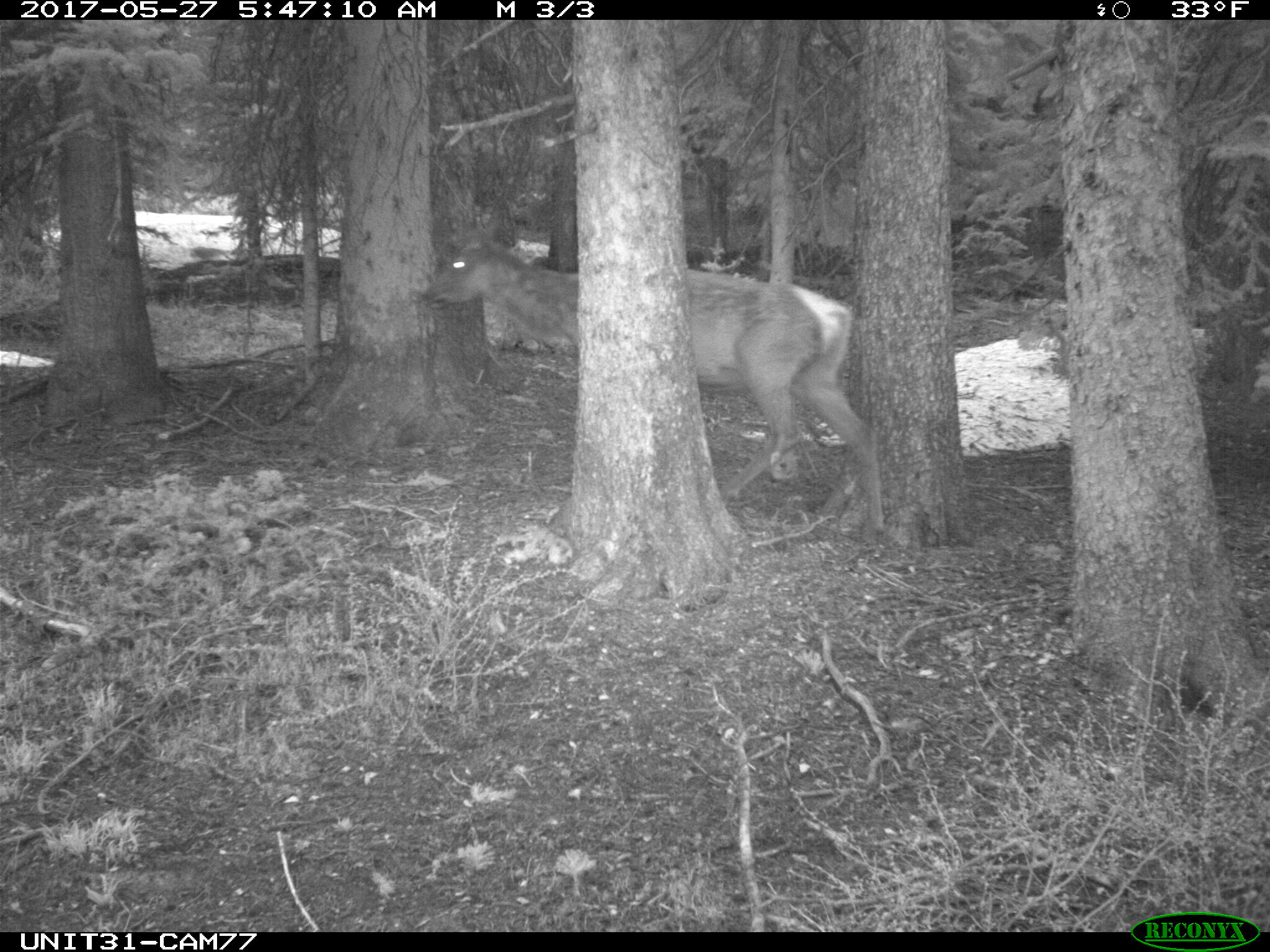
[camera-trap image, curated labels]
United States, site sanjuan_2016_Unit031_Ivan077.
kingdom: Animalia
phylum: Chordata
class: Mammalia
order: Artiodactyla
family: Cervidae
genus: Cervus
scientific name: Cervus elaphus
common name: red deer